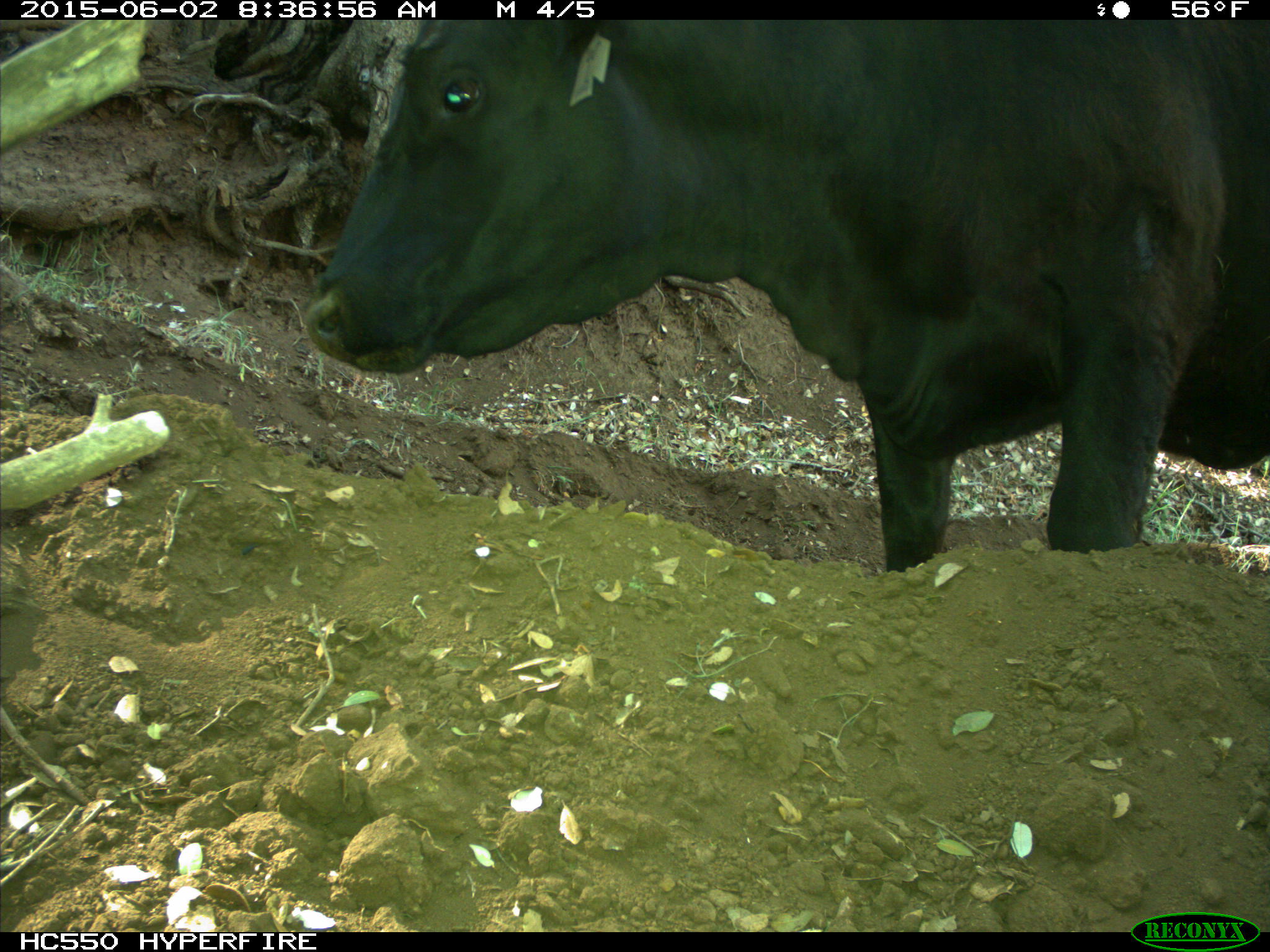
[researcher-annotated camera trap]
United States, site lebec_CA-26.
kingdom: Animalia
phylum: Chordata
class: Mammalia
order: Artiodactyla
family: Bovidae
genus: Bos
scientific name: Bos taurus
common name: domestic cow